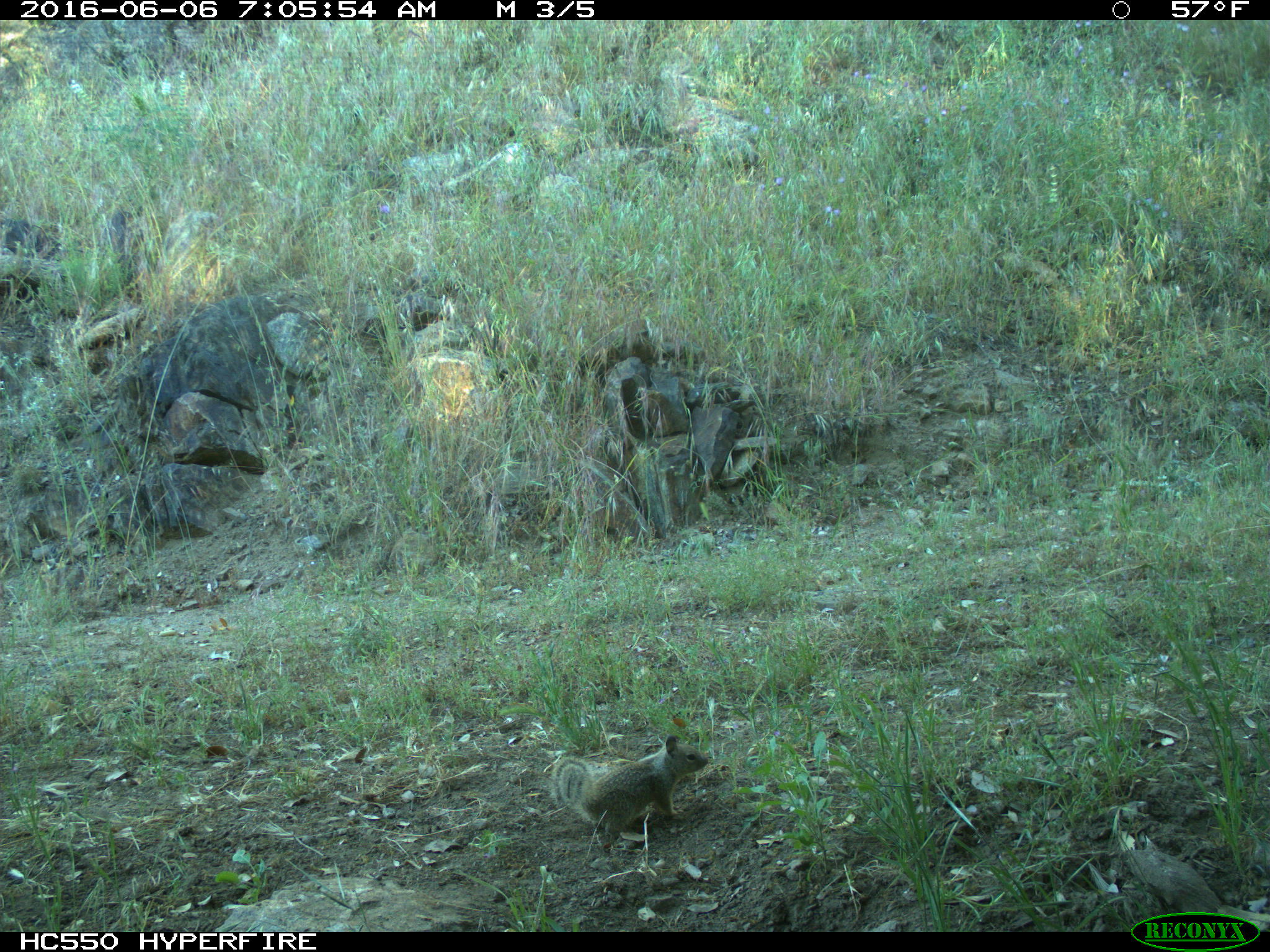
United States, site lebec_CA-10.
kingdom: Animalia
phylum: Chordata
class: Mammalia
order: Rodentia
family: Sciuridae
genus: Otospermophilus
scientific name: Otospermophilus beecheyi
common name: california ground squirrel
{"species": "Otospermophilus beecheyi (california ground squirrel)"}